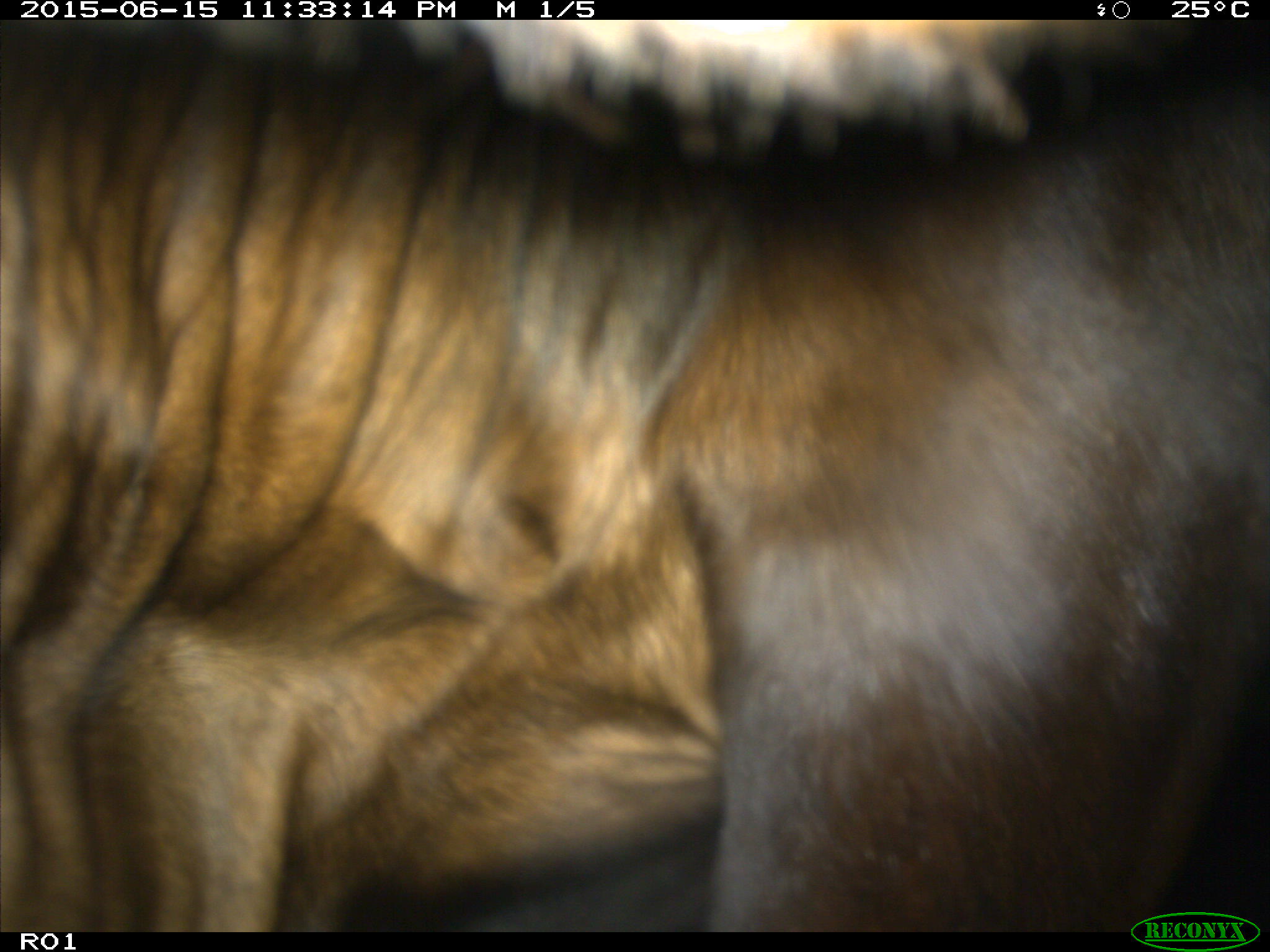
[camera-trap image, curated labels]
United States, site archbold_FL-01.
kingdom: Animalia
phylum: Chordata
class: Mammalia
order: Artiodactyla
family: Bovidae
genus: Bos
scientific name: Bos taurus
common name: domestic cow